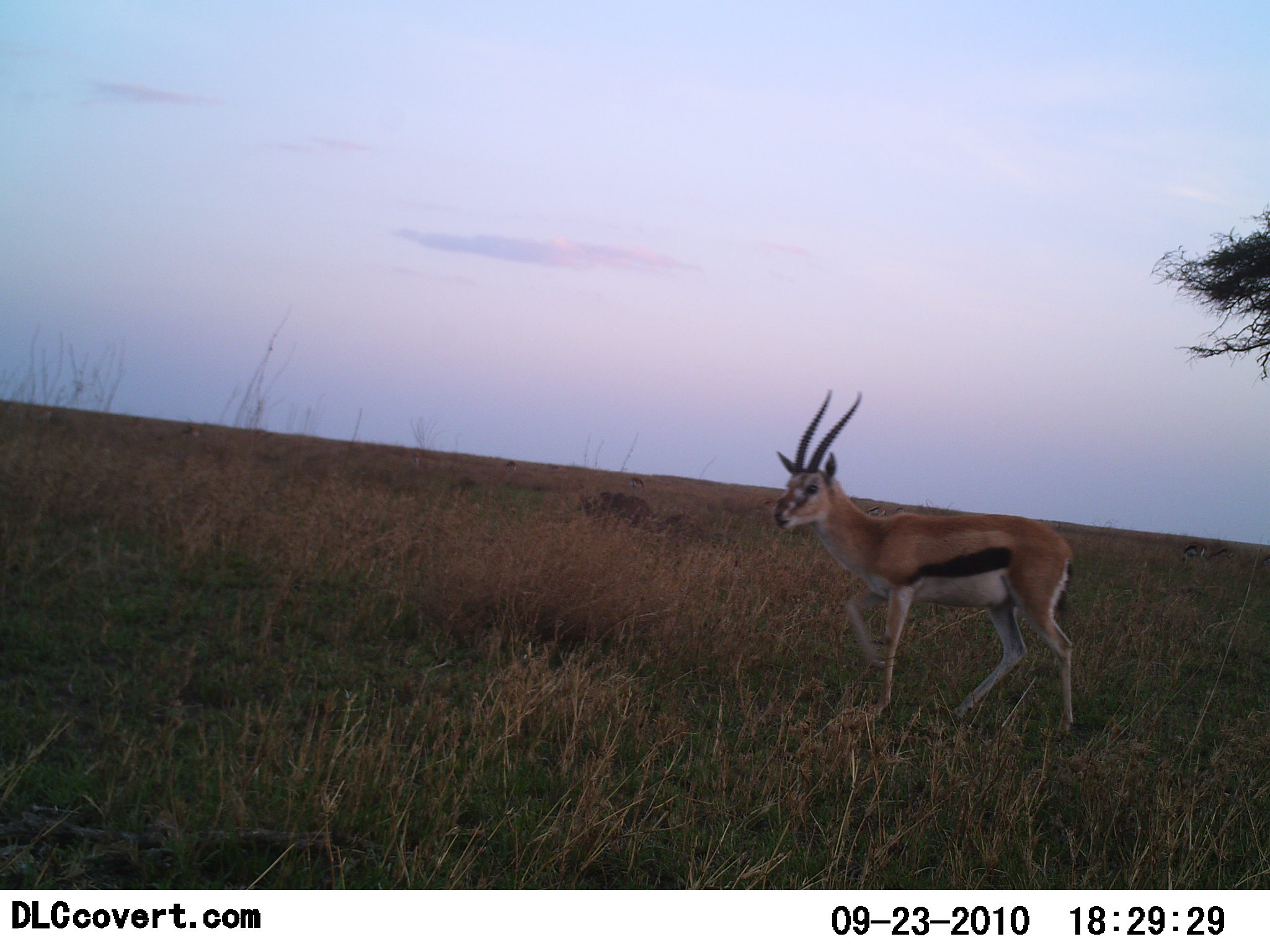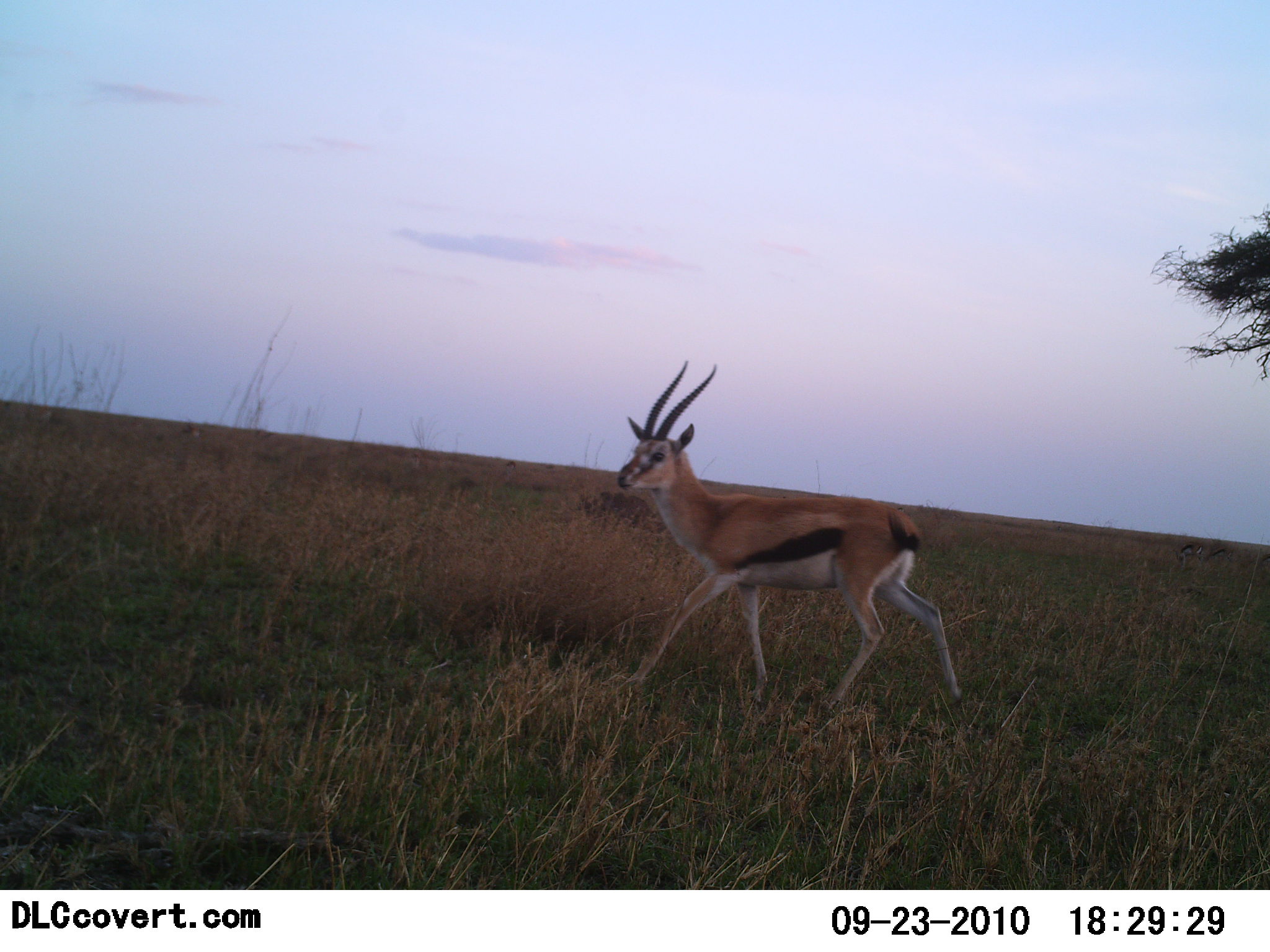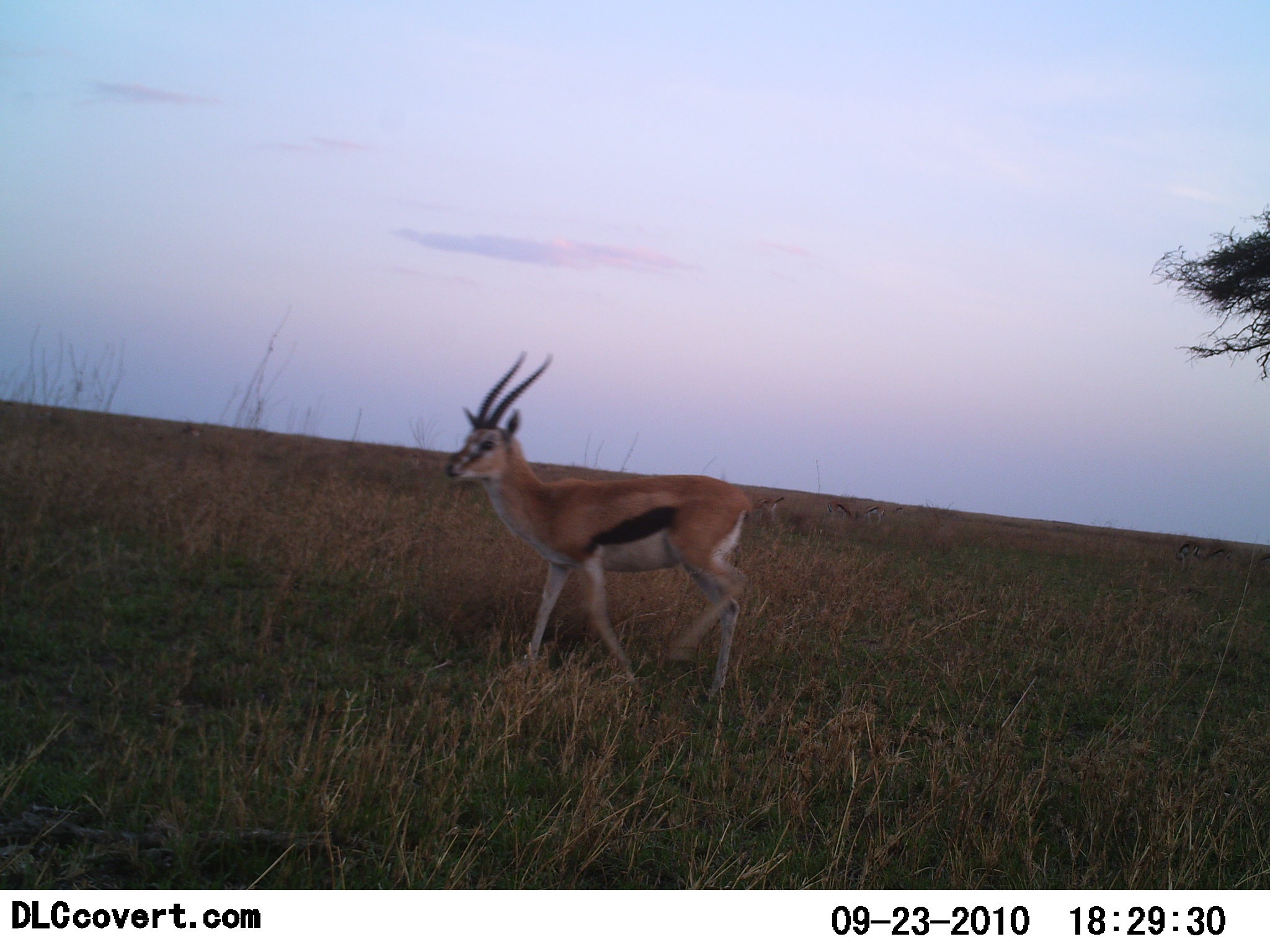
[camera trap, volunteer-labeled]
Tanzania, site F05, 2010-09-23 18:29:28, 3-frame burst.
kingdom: Animalia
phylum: Chordata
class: Mammalia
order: Artiodactyla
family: Bovidae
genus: Eudorcas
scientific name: Eudorcas thomsonii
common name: thomson's gazelle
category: gazellethomsons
Gazellethomsons (thomson's gazelle) (Eudorcas thomsonii), count 1. Behavior (volunteer vote fractions): standing 12%, resting 0%, moving 94%, interacting 0%. Young present (vote fraction): 0%. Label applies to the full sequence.